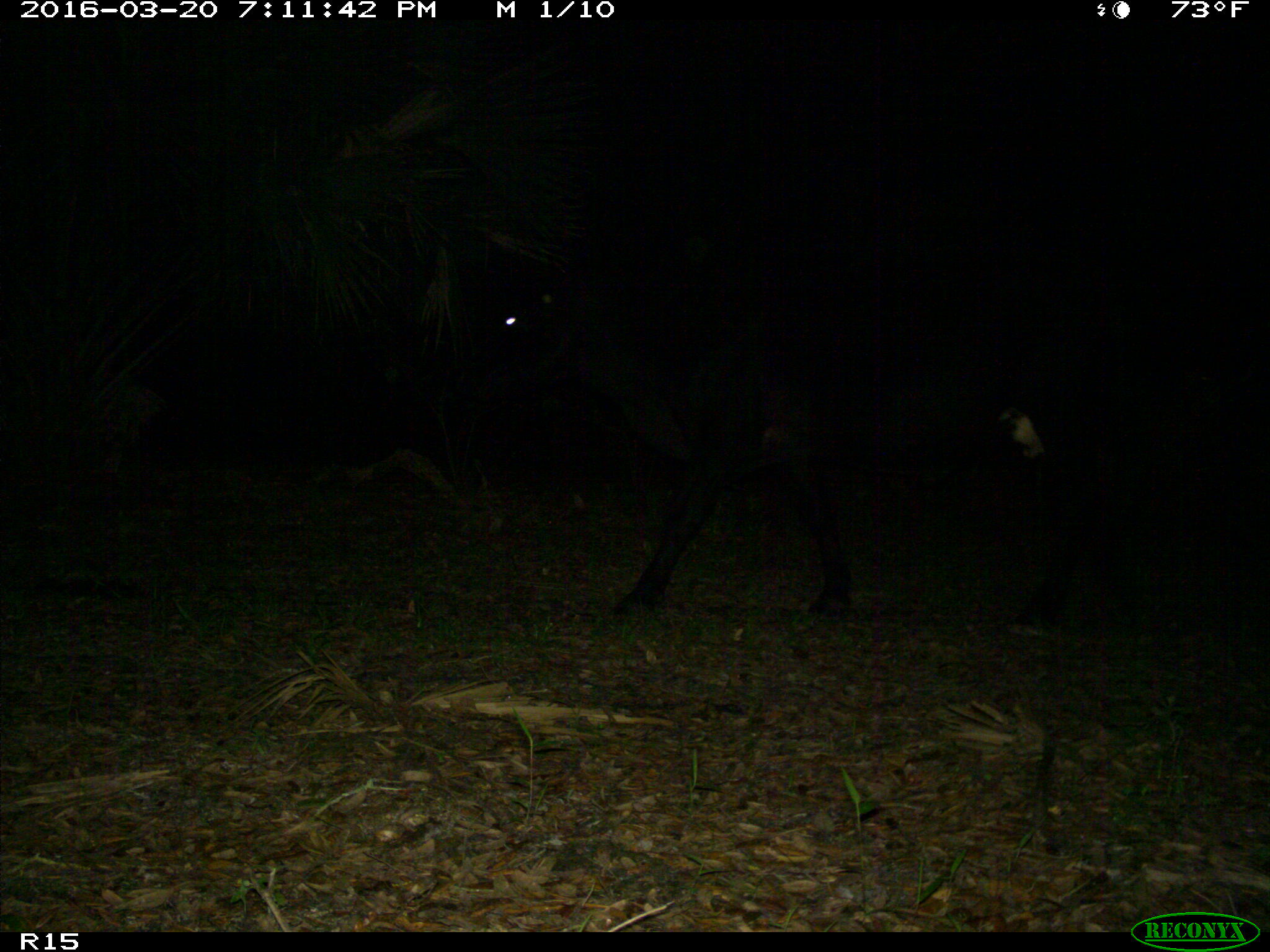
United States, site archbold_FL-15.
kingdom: Animalia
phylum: Chordata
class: Mammalia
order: Artiodactyla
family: Bovidae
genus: Bos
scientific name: Bos taurus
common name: domestic cow